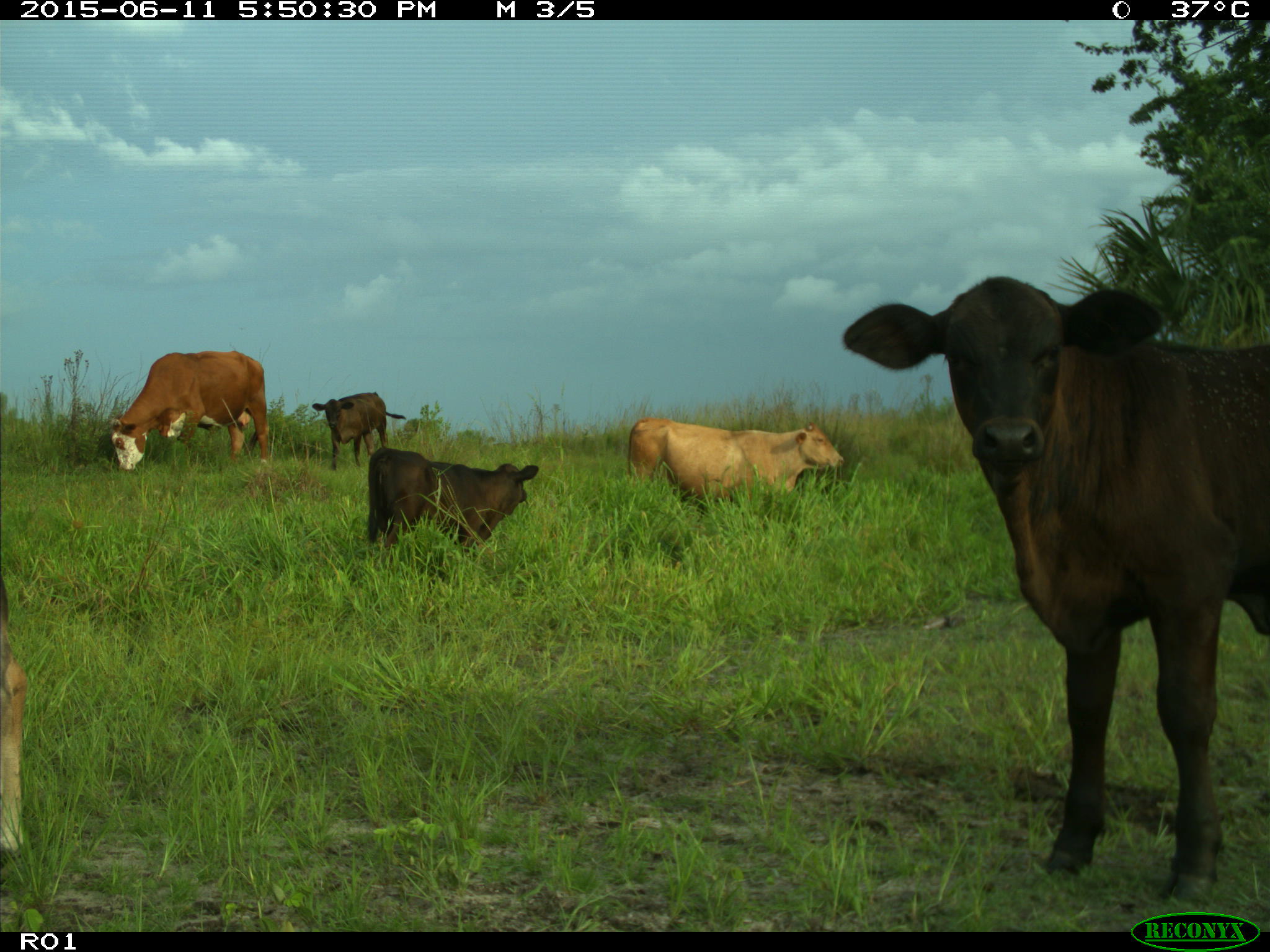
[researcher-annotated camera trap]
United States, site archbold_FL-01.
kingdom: Animalia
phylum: Chordata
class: Mammalia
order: Artiodactyla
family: Bovidae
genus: Bos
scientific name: Bos taurus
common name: domestic cow